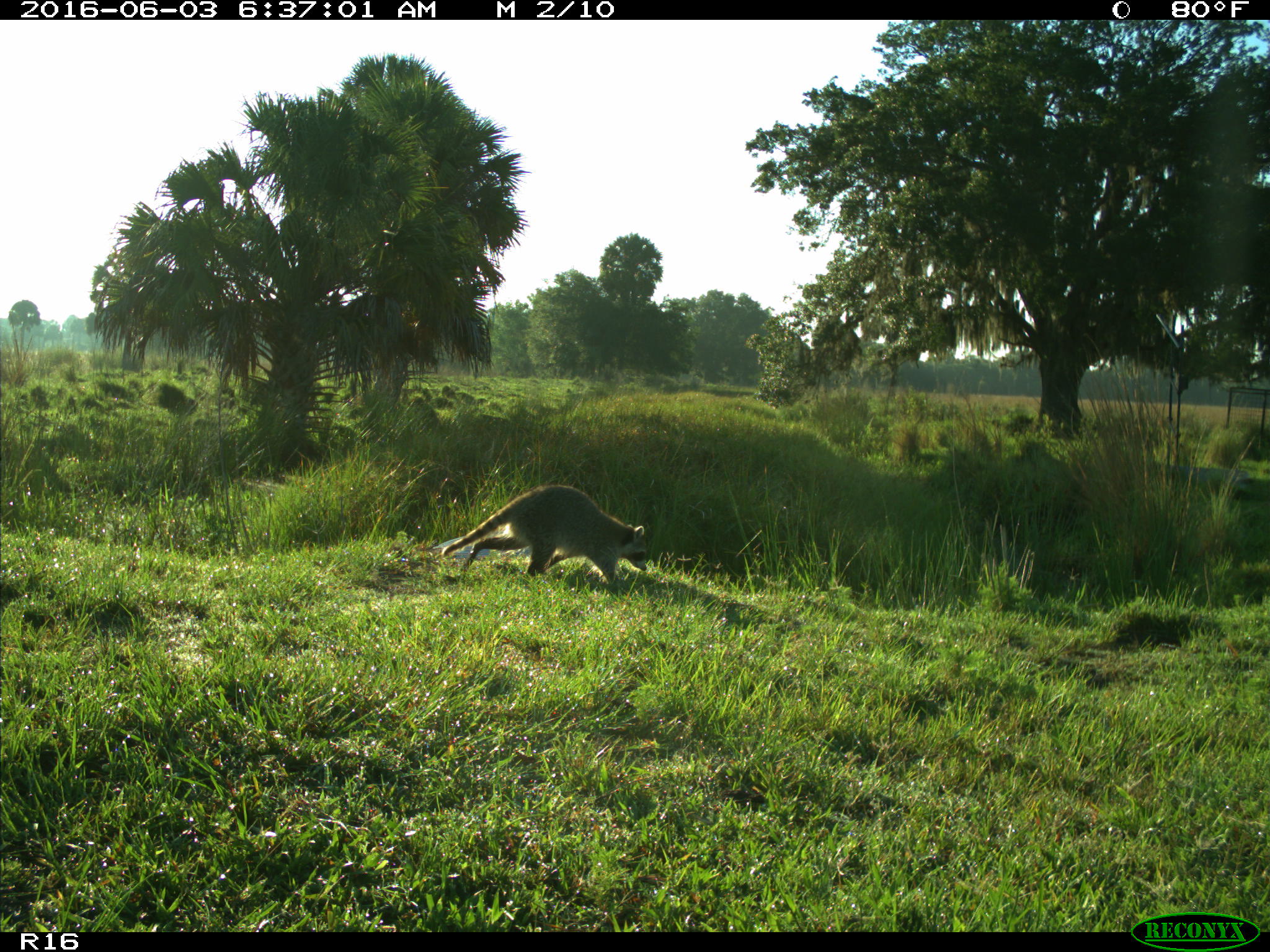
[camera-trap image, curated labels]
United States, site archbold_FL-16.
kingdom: Animalia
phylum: Chordata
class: Mammalia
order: Carnivora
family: Procyonidae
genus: Procyon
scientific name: Procyon lotor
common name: common raccoon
Procyon lotor (common raccoon).